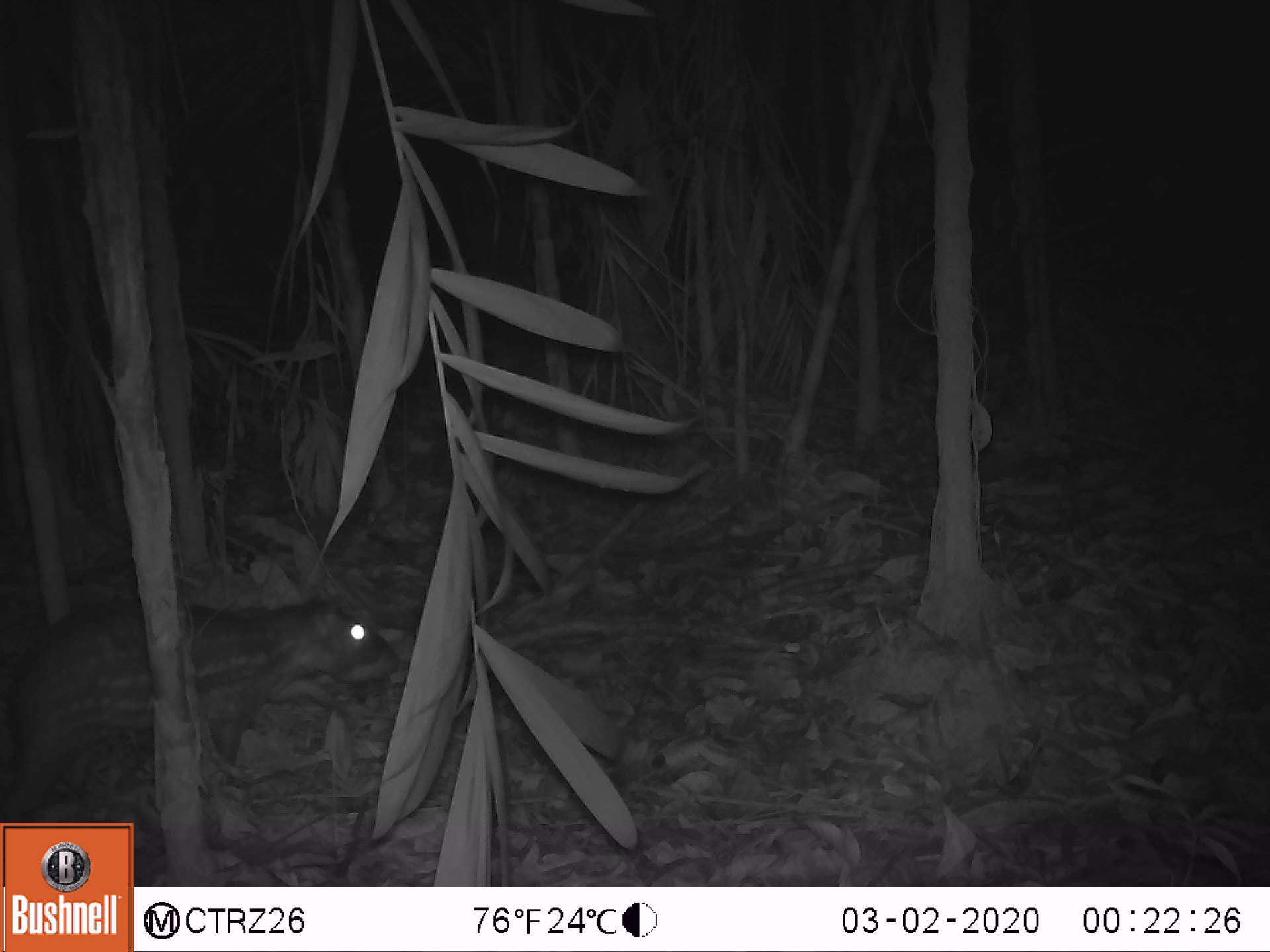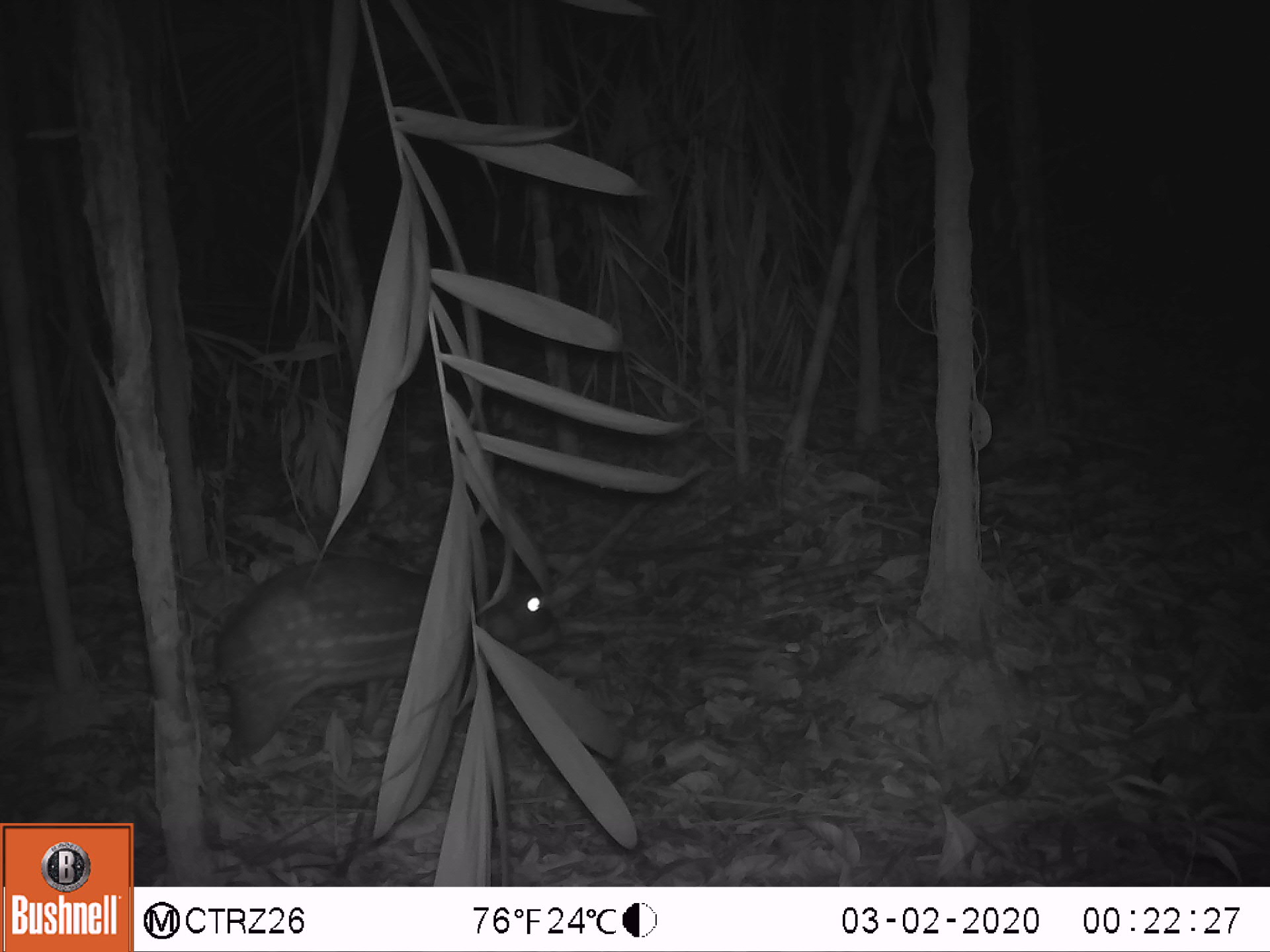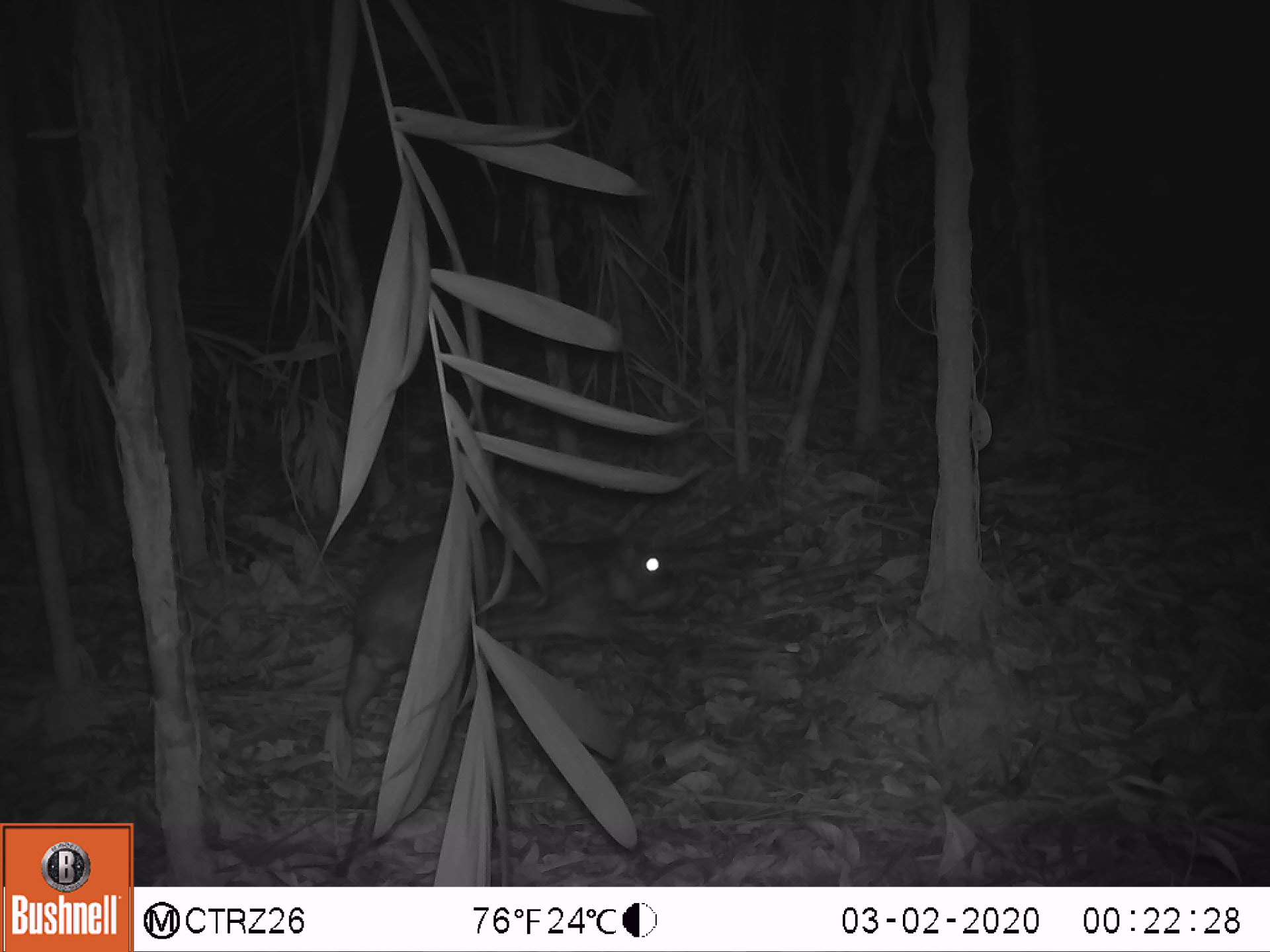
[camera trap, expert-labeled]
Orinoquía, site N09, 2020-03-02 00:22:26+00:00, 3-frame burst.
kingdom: Animalia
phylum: Chordata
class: Mammalia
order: Rodentia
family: Cuniculidae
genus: Cuniculus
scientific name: Cuniculus paca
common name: spotted paca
Spotted paca (Cuniculus paca).